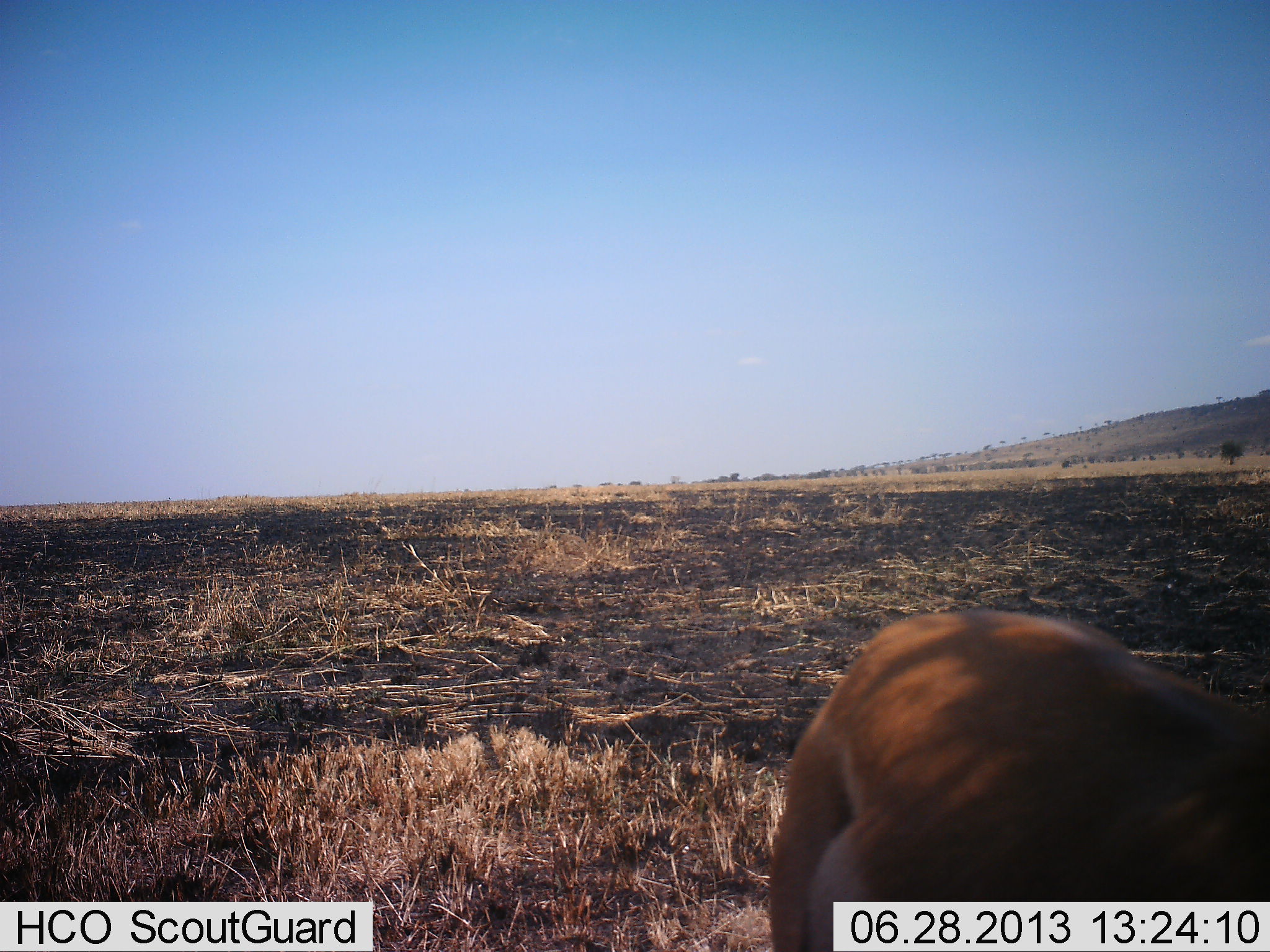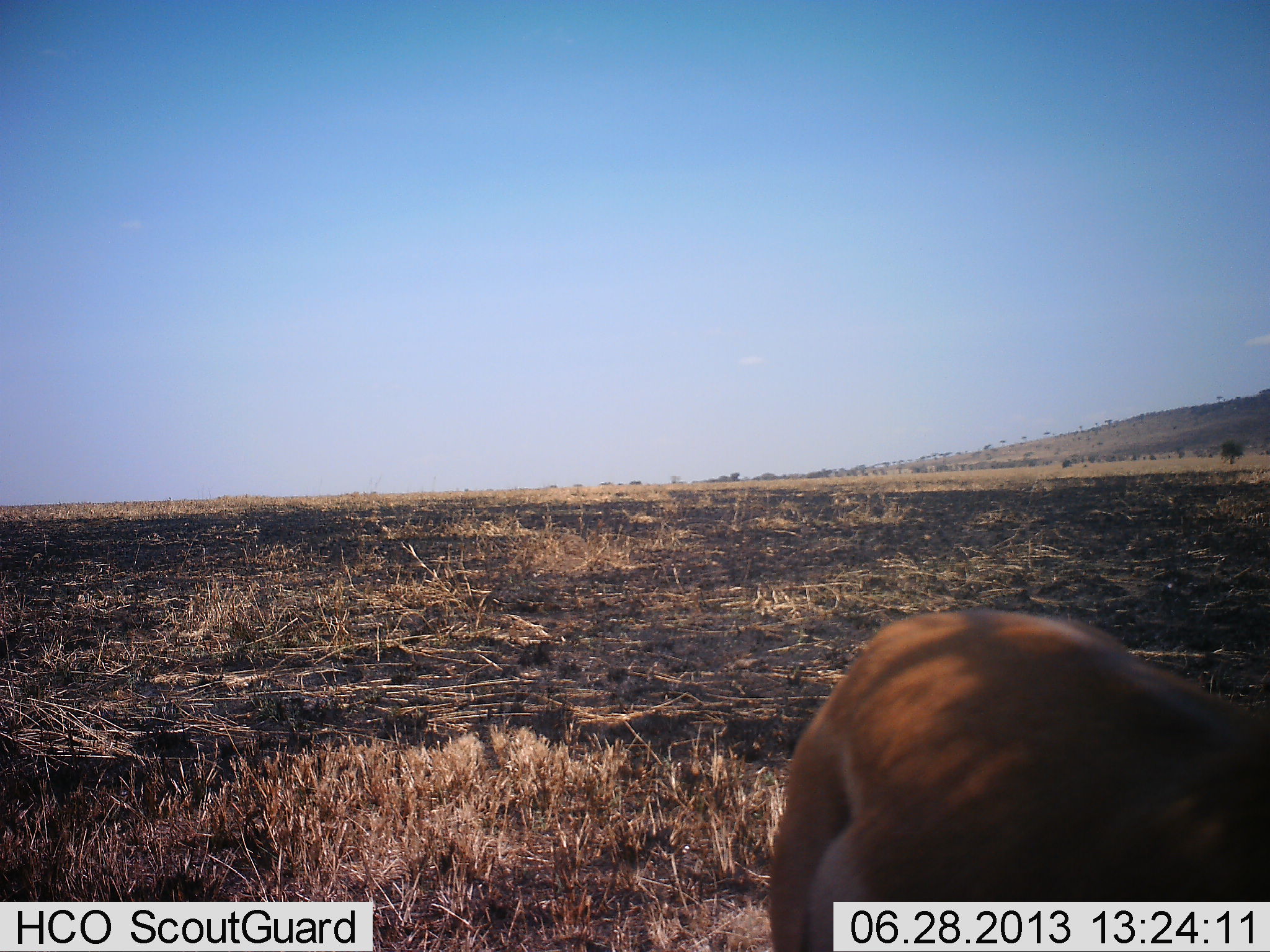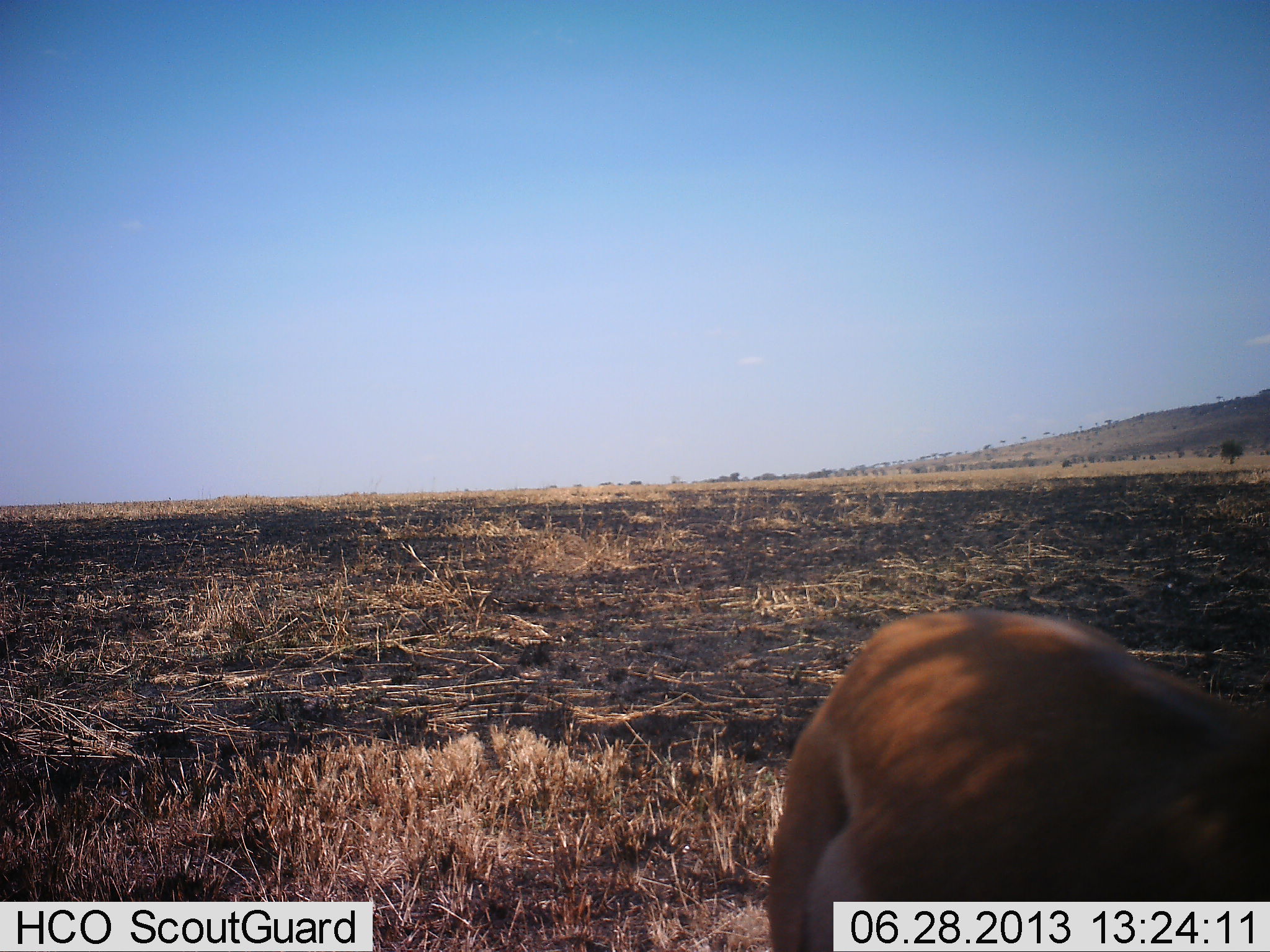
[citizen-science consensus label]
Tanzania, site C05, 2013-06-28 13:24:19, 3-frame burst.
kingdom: Animalia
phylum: Chordata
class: Mammalia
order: Artiodactyla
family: Bovidae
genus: Nanger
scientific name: Nanger granti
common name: grant's gazelle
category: gazellegrants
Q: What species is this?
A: Gazellegrants (grant's gazelle) (Nanger granti).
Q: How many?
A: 1.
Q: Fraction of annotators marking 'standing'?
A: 67%.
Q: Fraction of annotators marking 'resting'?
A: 0%.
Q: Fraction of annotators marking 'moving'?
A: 17%.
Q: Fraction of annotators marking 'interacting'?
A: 0%.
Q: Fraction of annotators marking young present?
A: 0%.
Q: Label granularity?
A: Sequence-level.